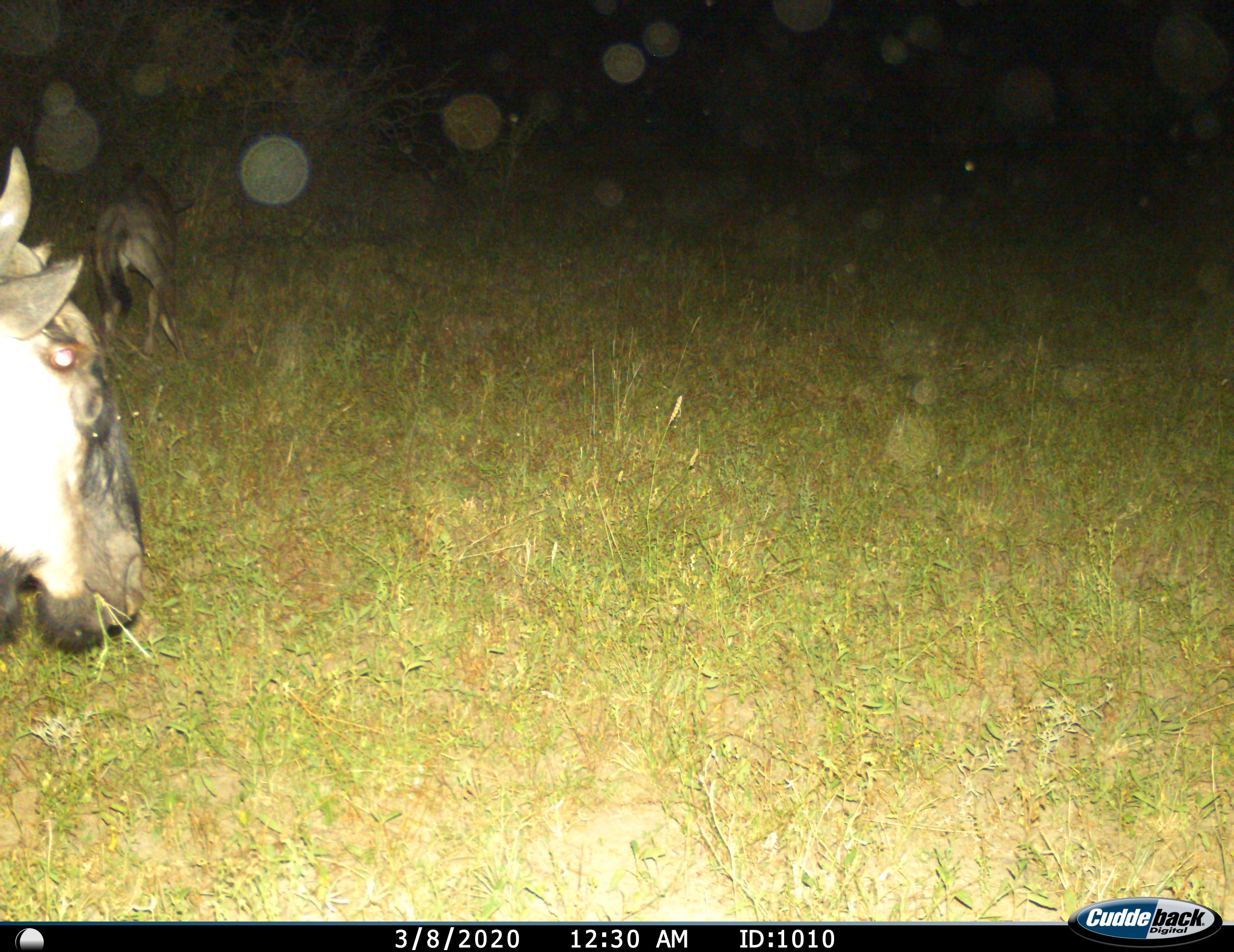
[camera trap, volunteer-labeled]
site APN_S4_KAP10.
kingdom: Animalia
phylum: Chordata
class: Mammalia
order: Artiodactyla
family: Bovidae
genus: Connochaetes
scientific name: Connochaetes taurinus taurinus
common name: blue wildebeest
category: wildebeestblue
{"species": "wildebeestblue (blue wildebeest) (Connochaetes taurinus taurinus)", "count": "2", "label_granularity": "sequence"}